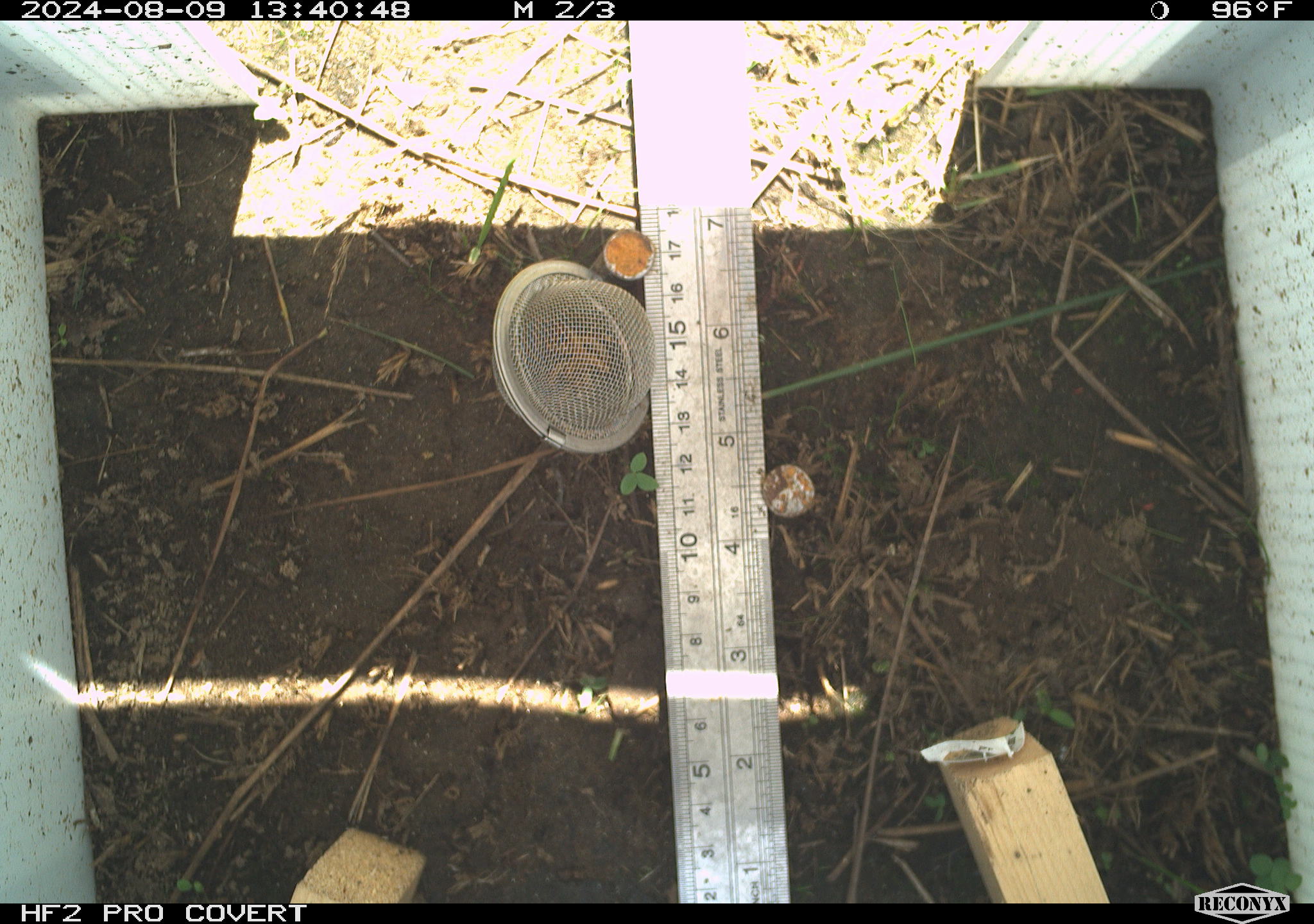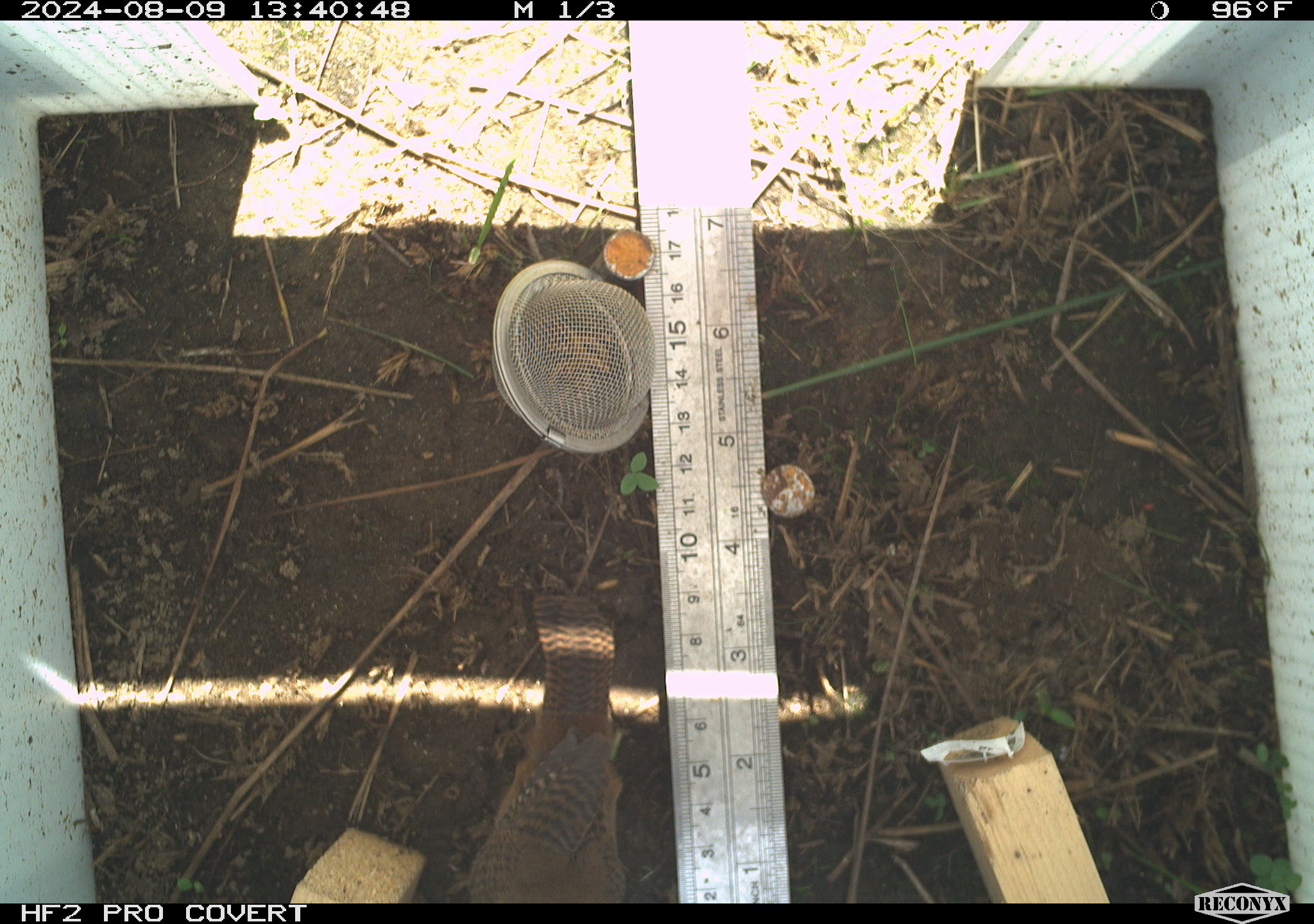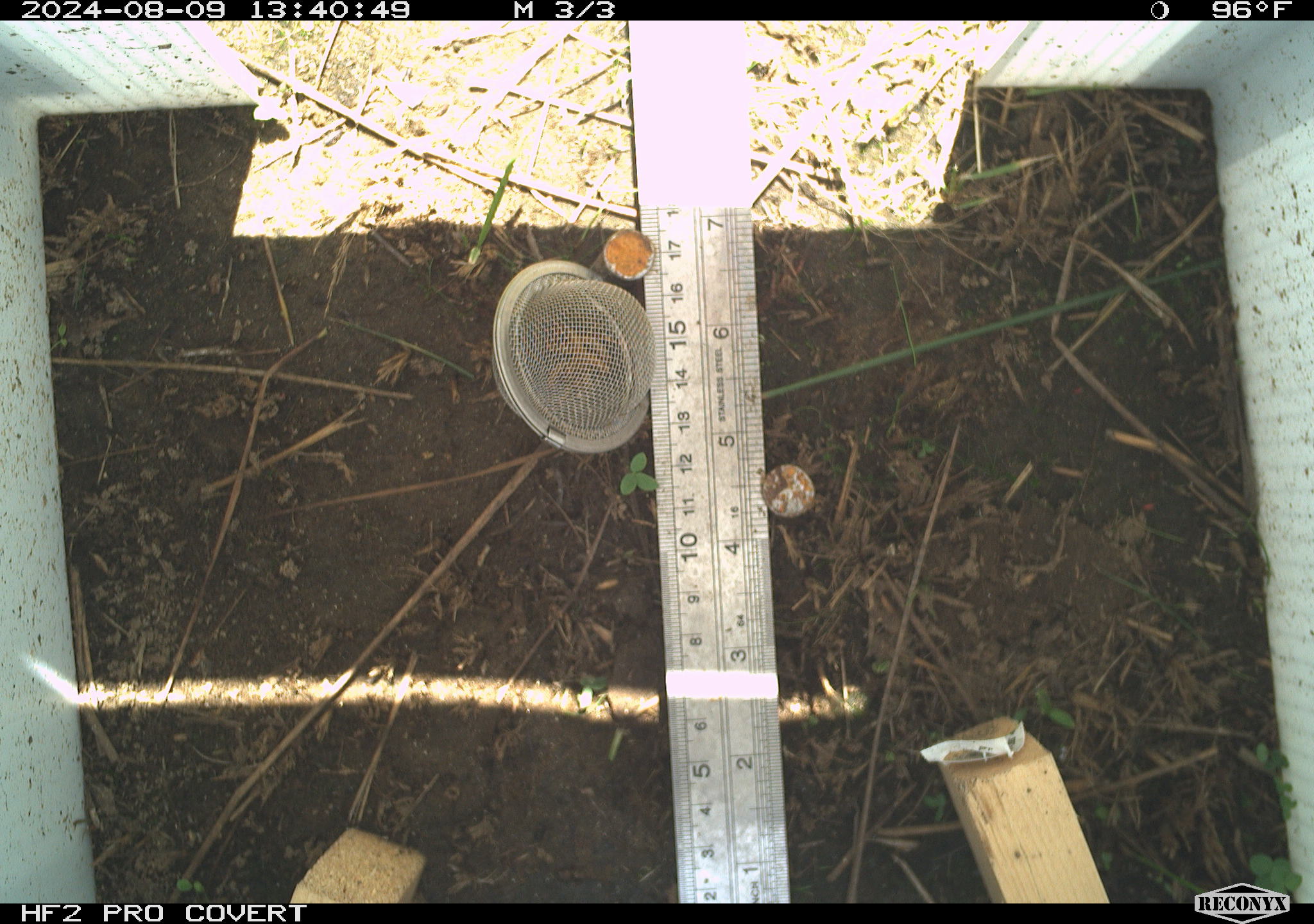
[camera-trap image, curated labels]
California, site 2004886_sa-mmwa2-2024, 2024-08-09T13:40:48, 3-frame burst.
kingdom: Animalia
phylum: Chordata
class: Aves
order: Passeriformes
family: Troglodytidae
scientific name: Troglodytidae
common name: wren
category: troglodytidae family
Troglodytidae family (wren) (Troglodytidae).